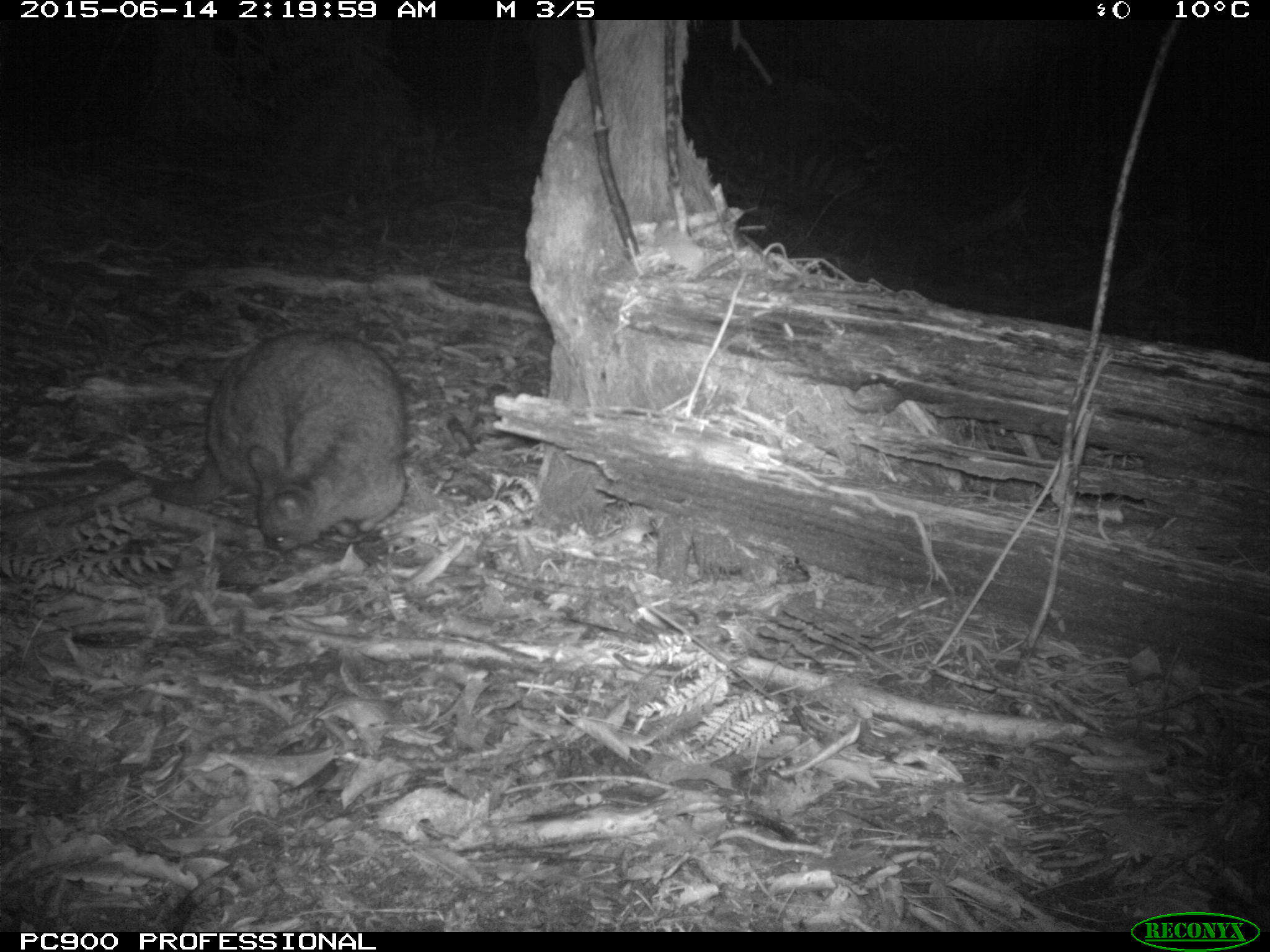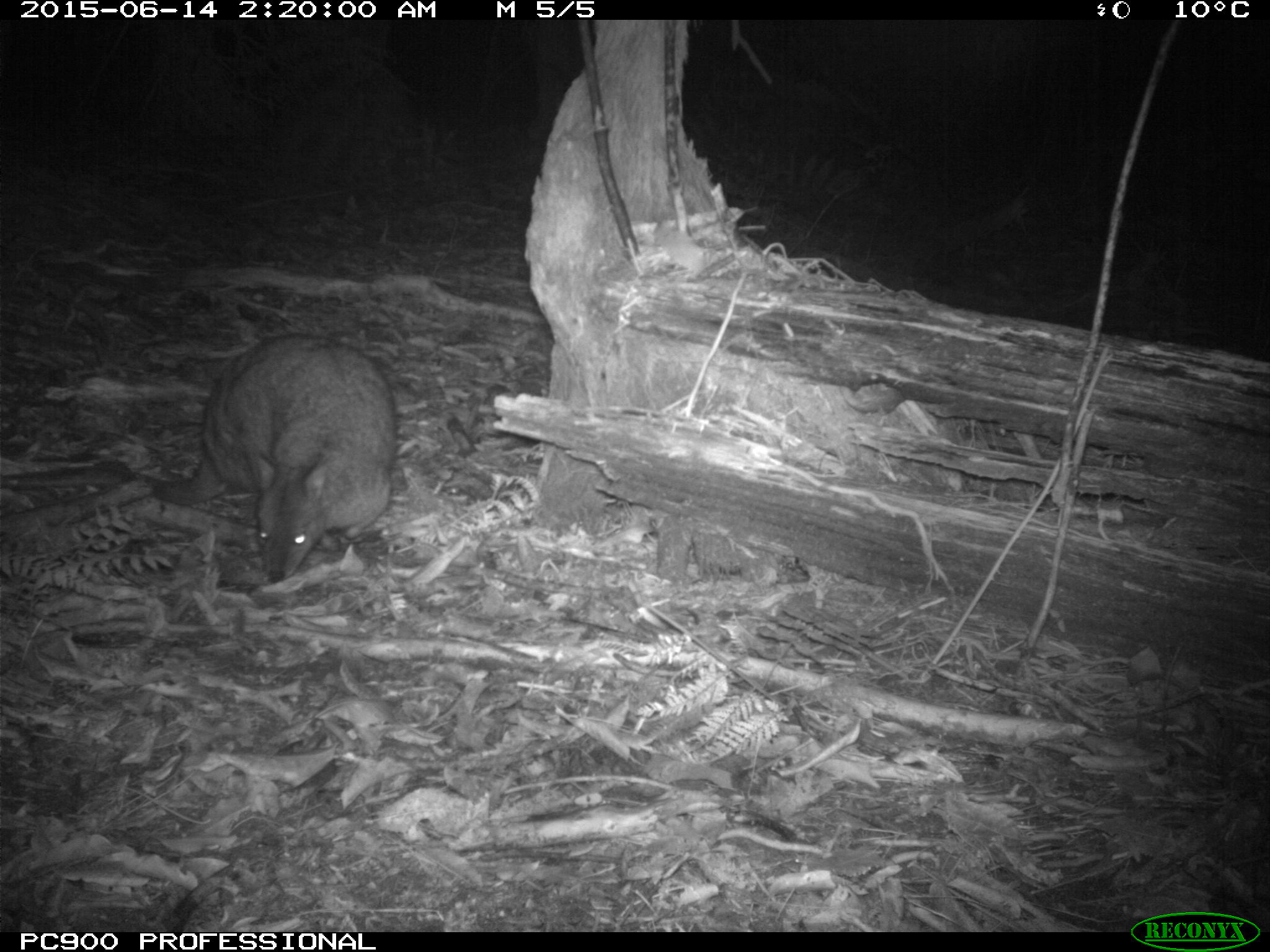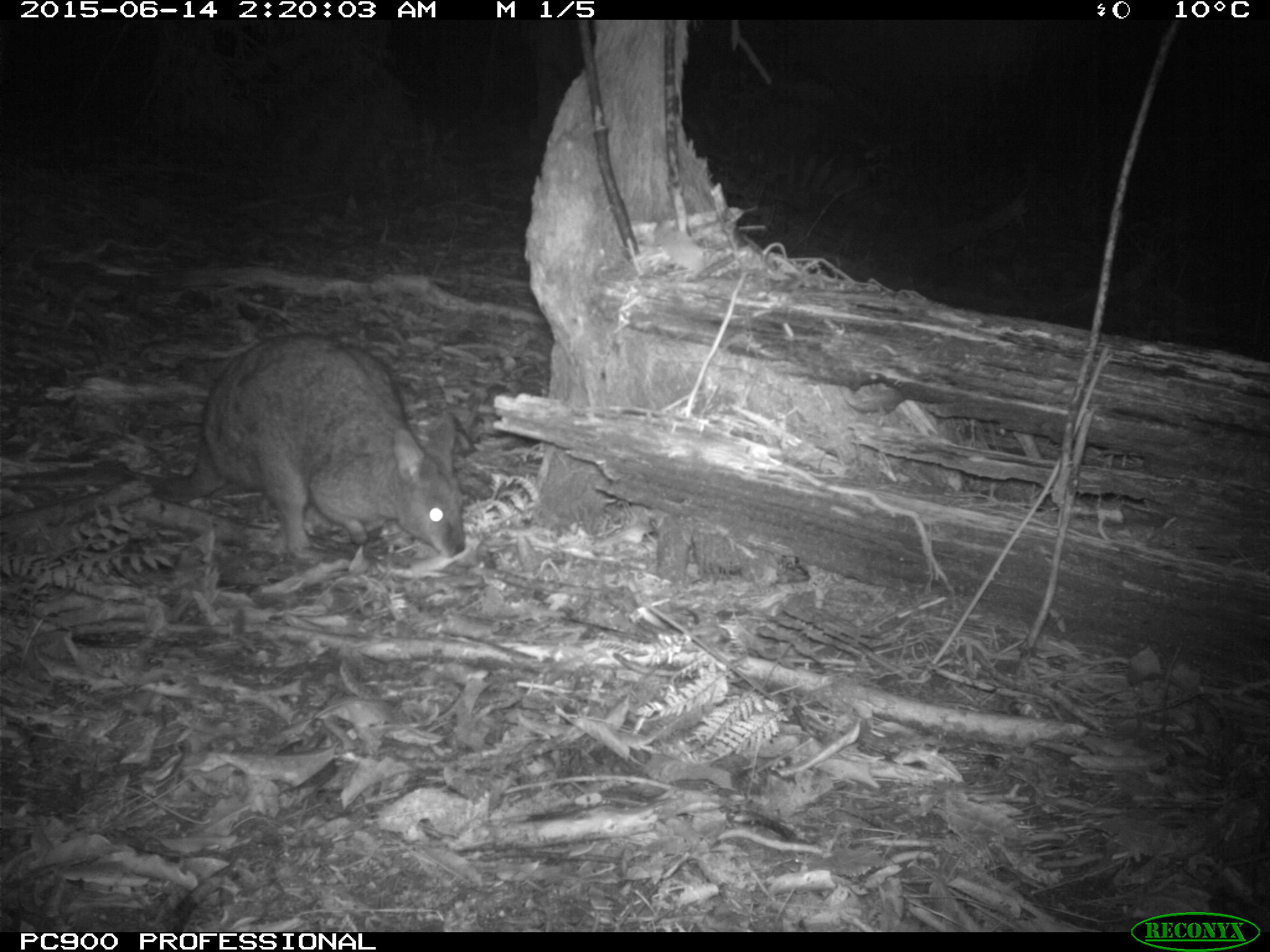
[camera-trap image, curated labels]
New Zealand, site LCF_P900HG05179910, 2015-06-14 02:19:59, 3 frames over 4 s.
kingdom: Animalia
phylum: Chordata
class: Mammalia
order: Diprotodontia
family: Macropodidae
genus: Notamacropus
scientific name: Notamacropus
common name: wallaby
Wallaby (Notamacropus).